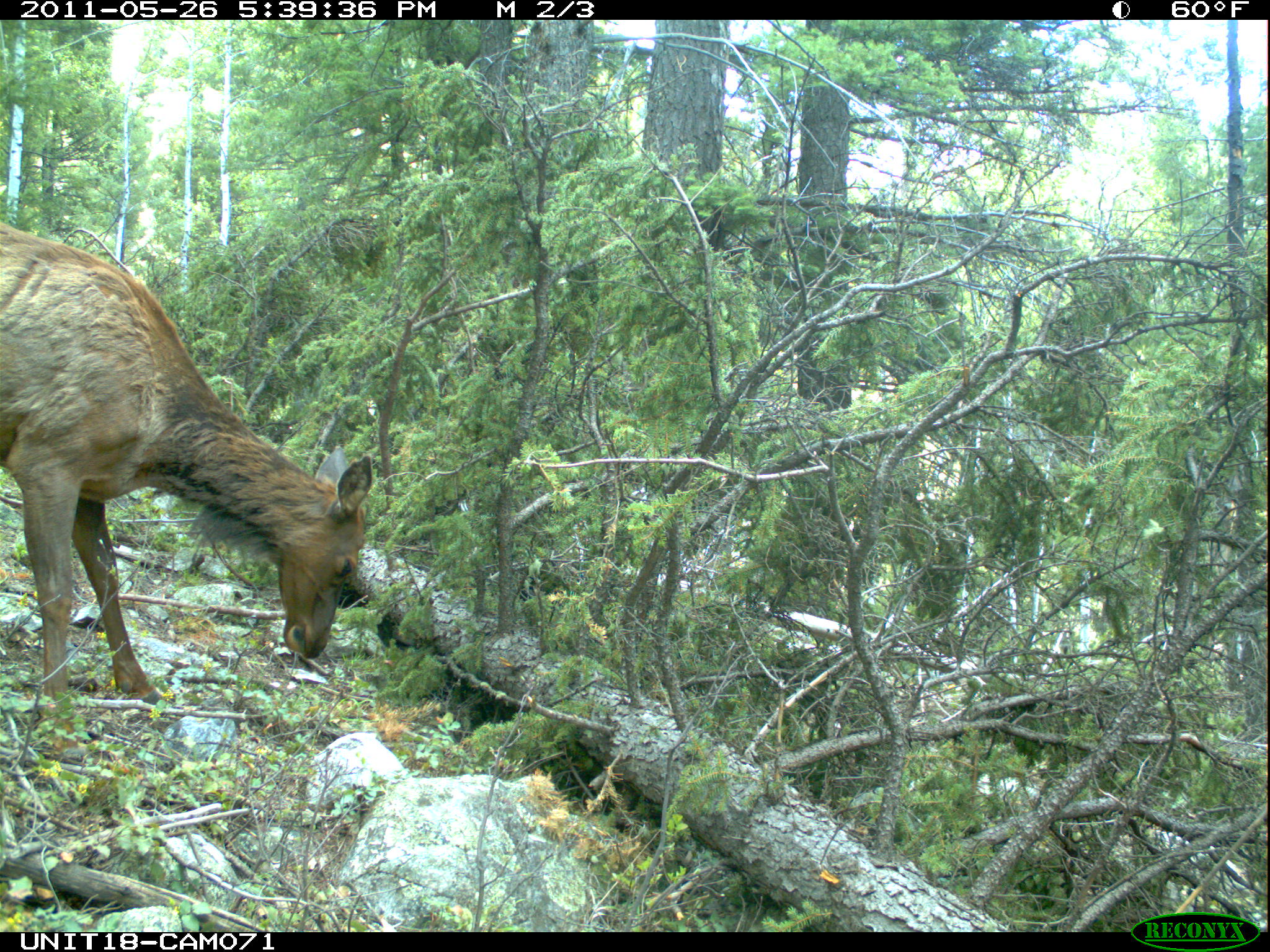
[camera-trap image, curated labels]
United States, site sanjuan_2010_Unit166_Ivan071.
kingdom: Animalia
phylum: Chordata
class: Mammalia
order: Artiodactyla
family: Cervidae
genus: Cervus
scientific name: Cervus elaphus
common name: red deer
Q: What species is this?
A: Cervus elaphus (red deer).